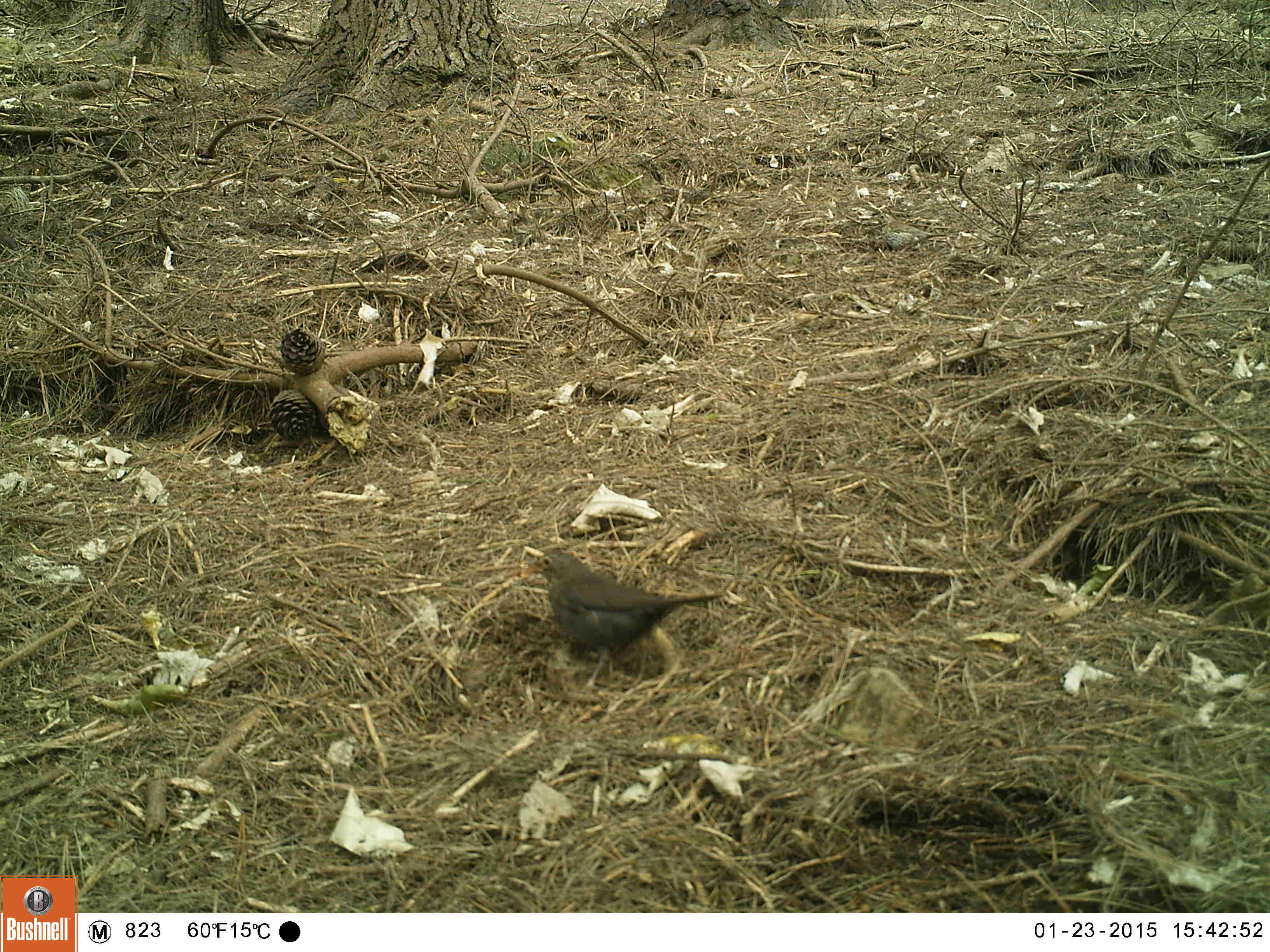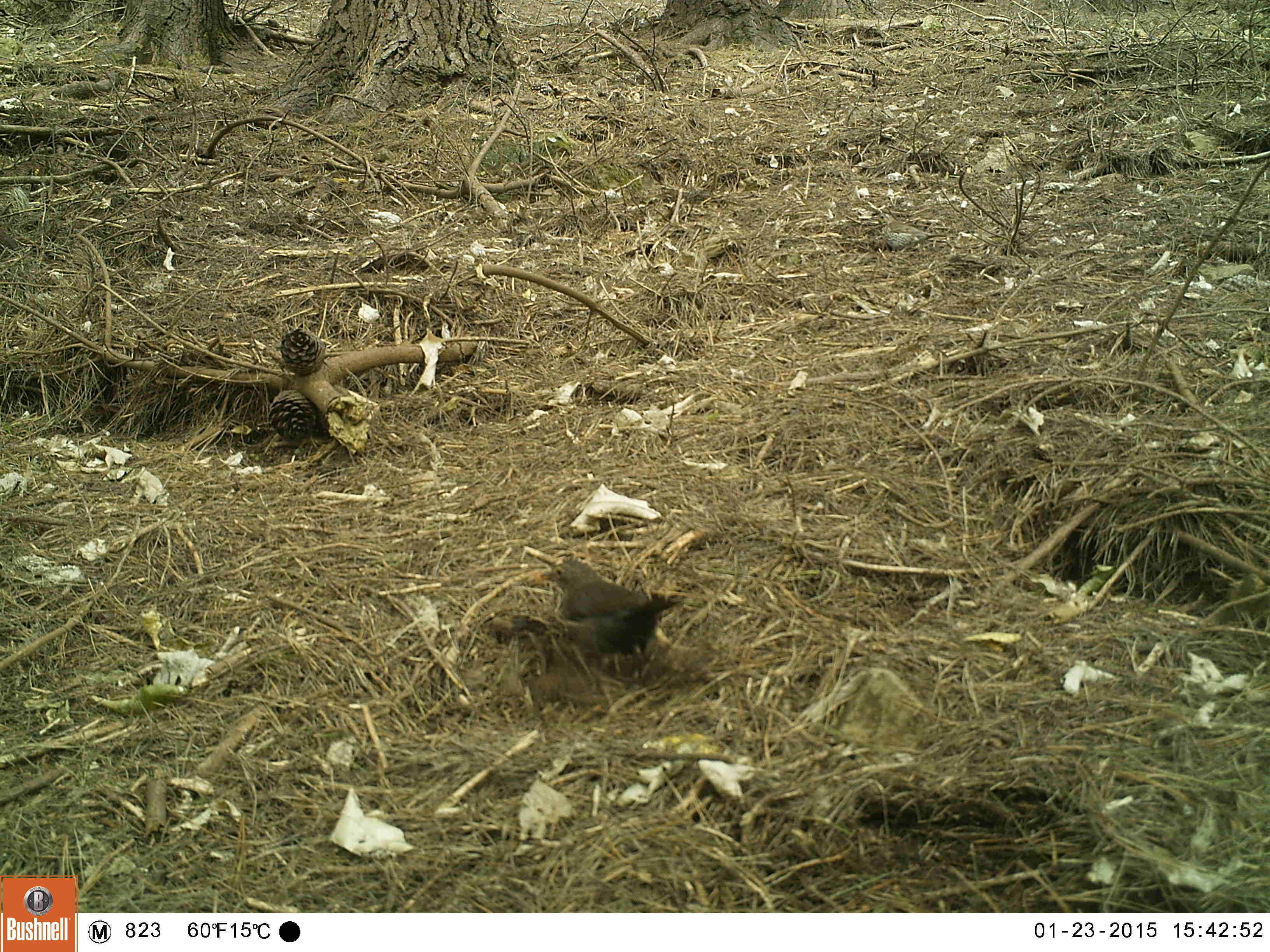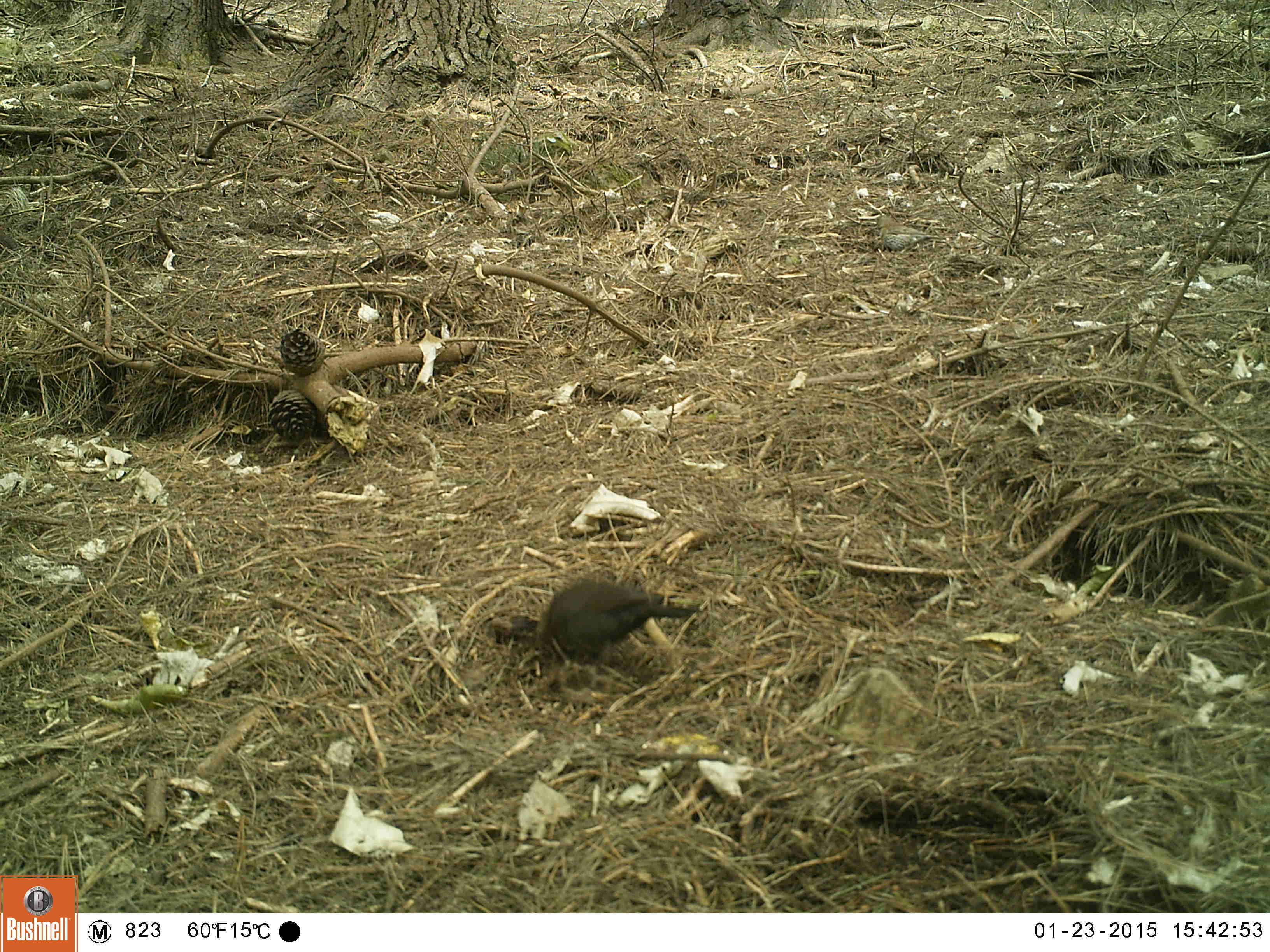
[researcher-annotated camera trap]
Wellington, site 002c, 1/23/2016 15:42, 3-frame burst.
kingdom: Animalia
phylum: Chordata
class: Aves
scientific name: Aves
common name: bird